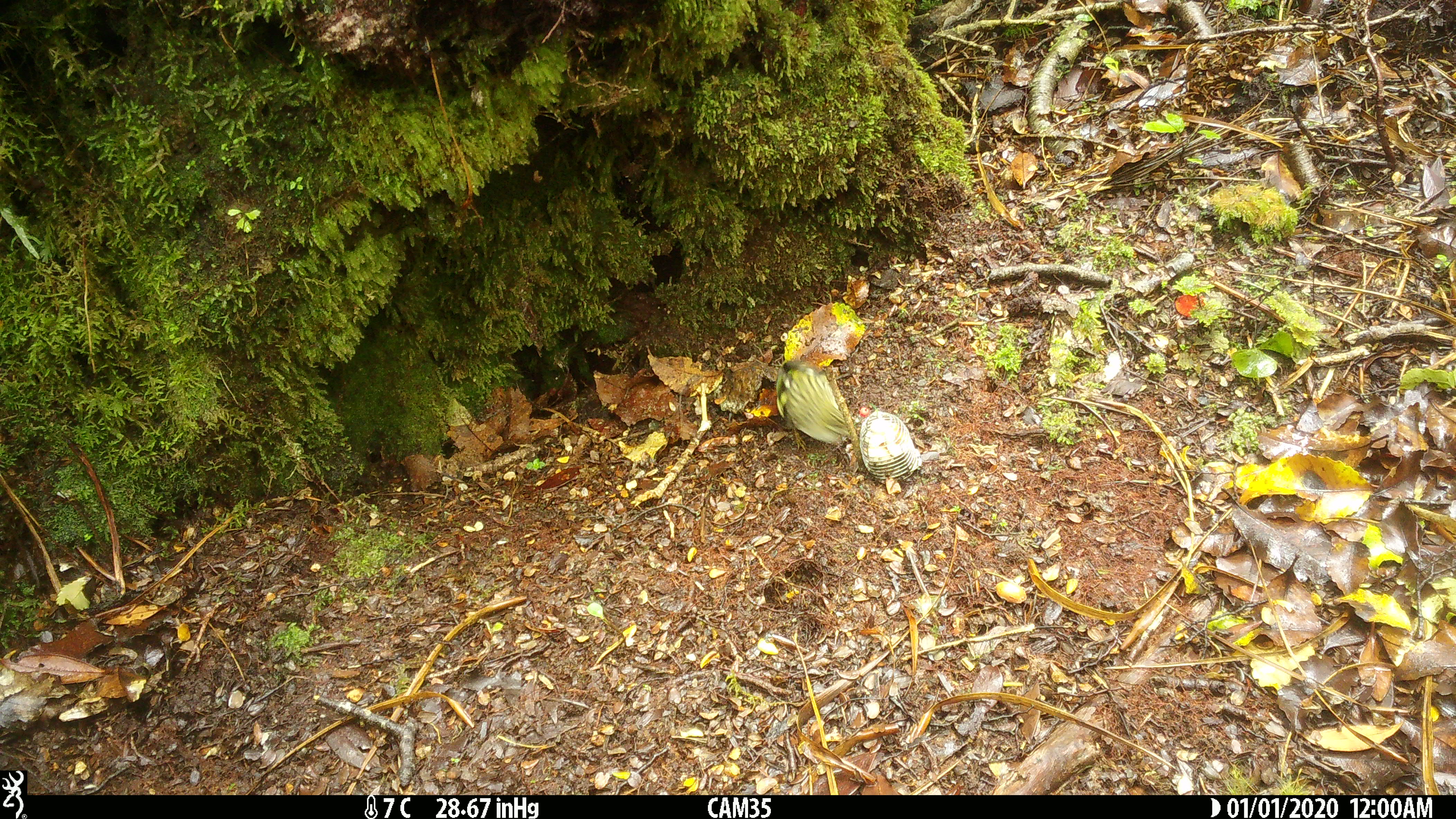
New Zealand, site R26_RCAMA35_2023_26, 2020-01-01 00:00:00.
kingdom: Animalia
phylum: Chordata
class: Aves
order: Passeriformes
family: Acanthisittidae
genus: Acanthisitta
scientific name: Acanthisitta chloris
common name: rifleman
Rifleman (Acanthisitta chloris).